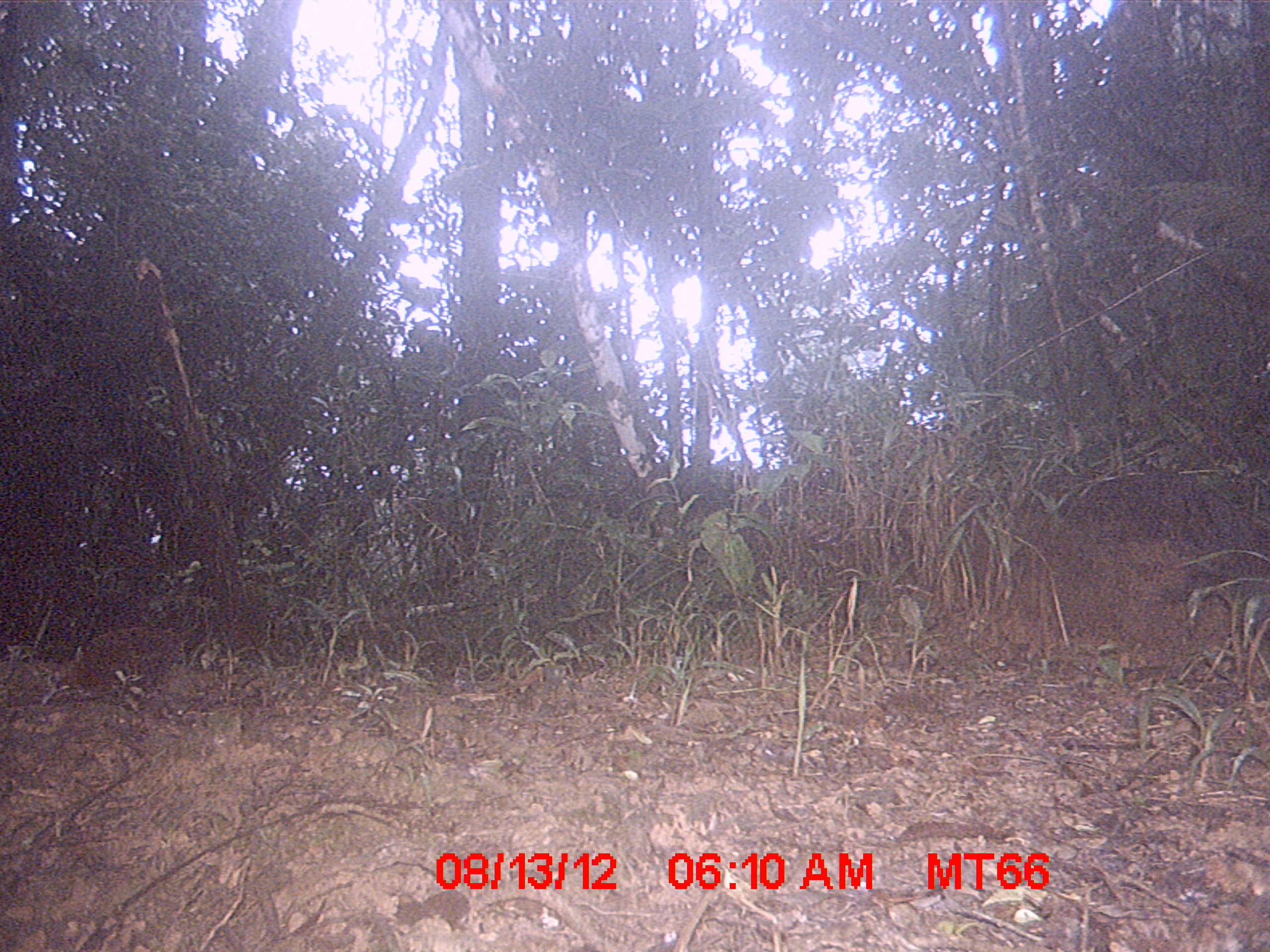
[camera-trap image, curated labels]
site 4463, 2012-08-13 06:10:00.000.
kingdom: Animalia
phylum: Chordata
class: Aves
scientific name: Aves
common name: bird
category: unknown bird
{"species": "unknown bird (bird) (Aves)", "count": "1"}